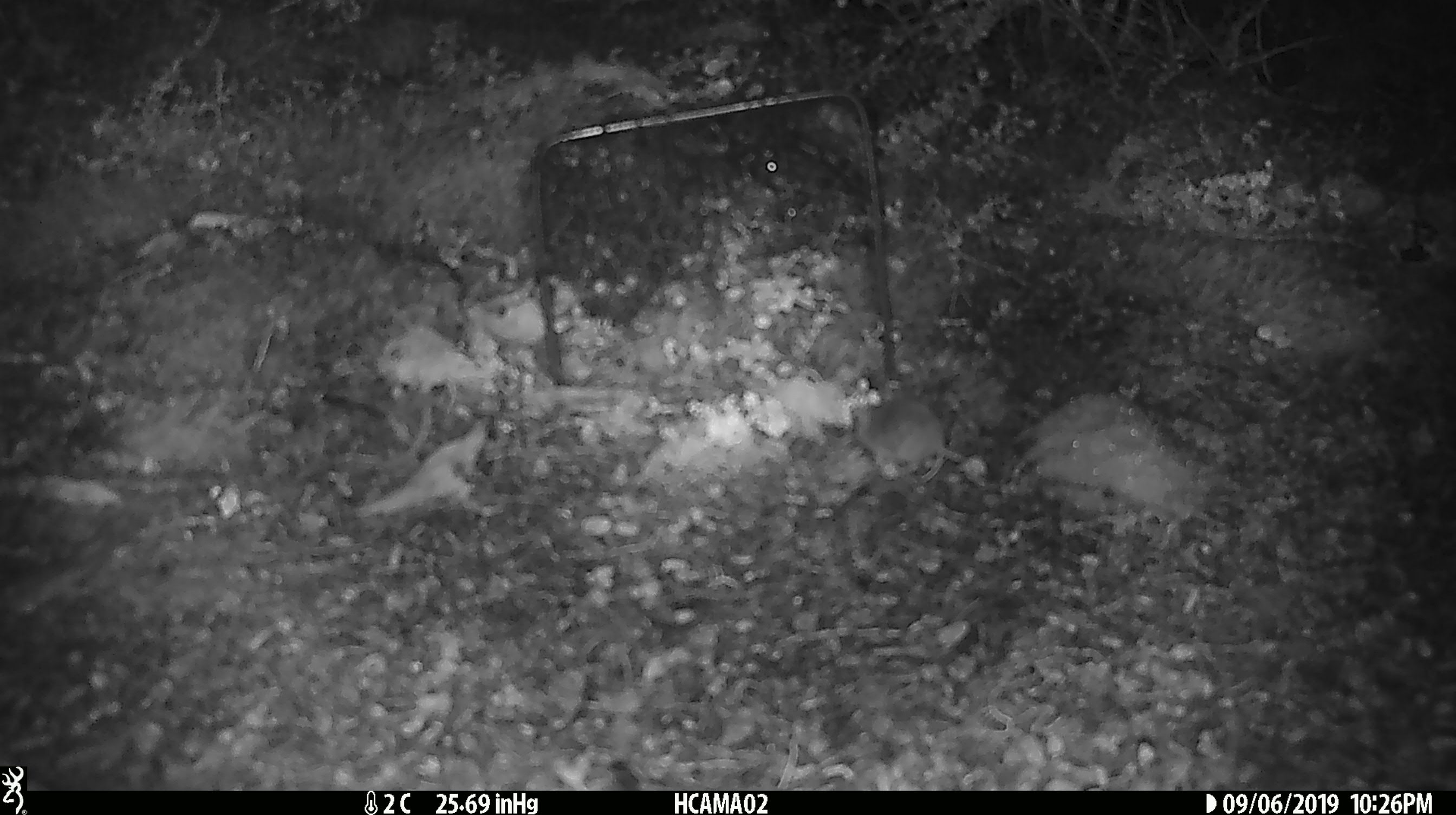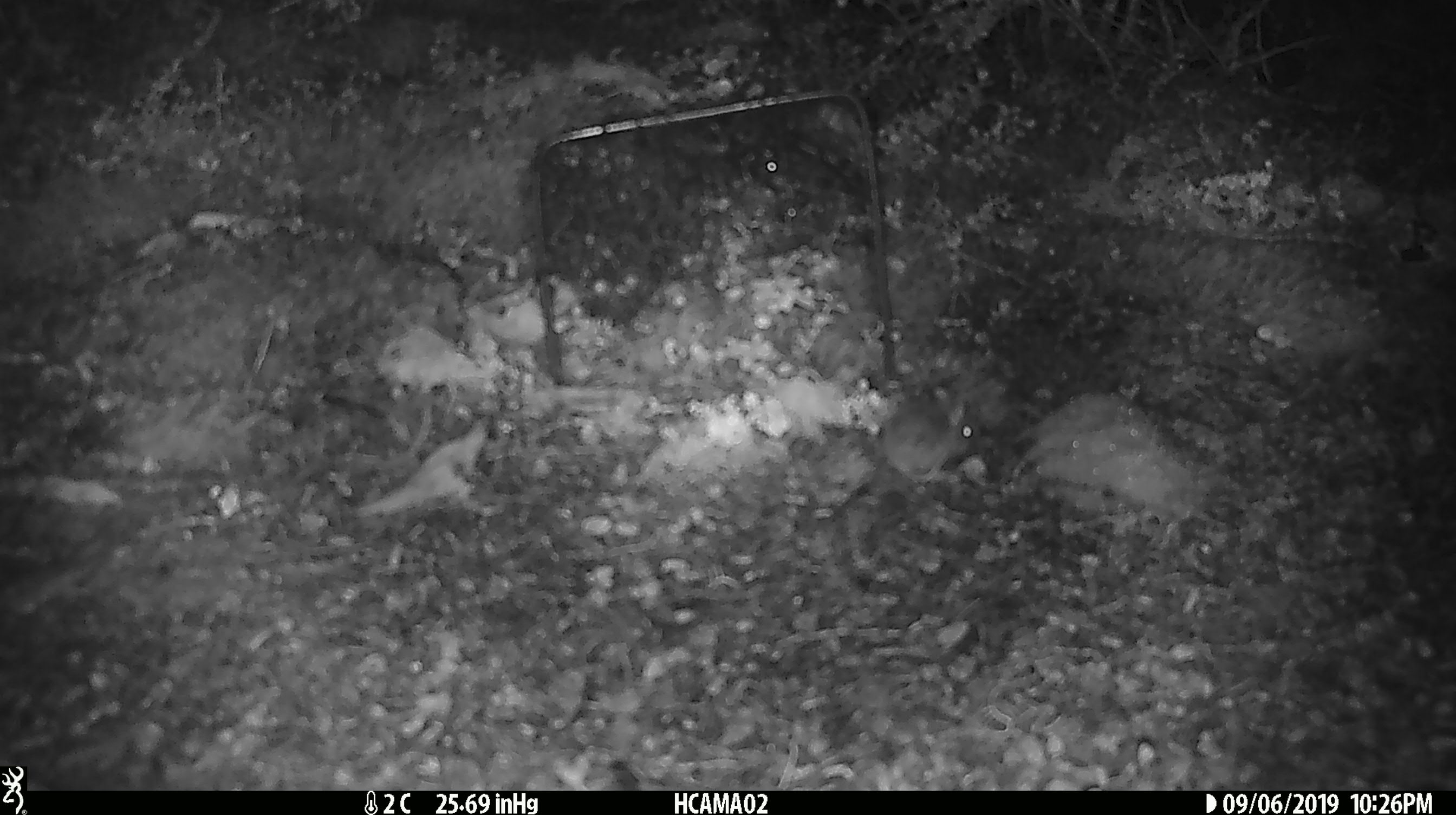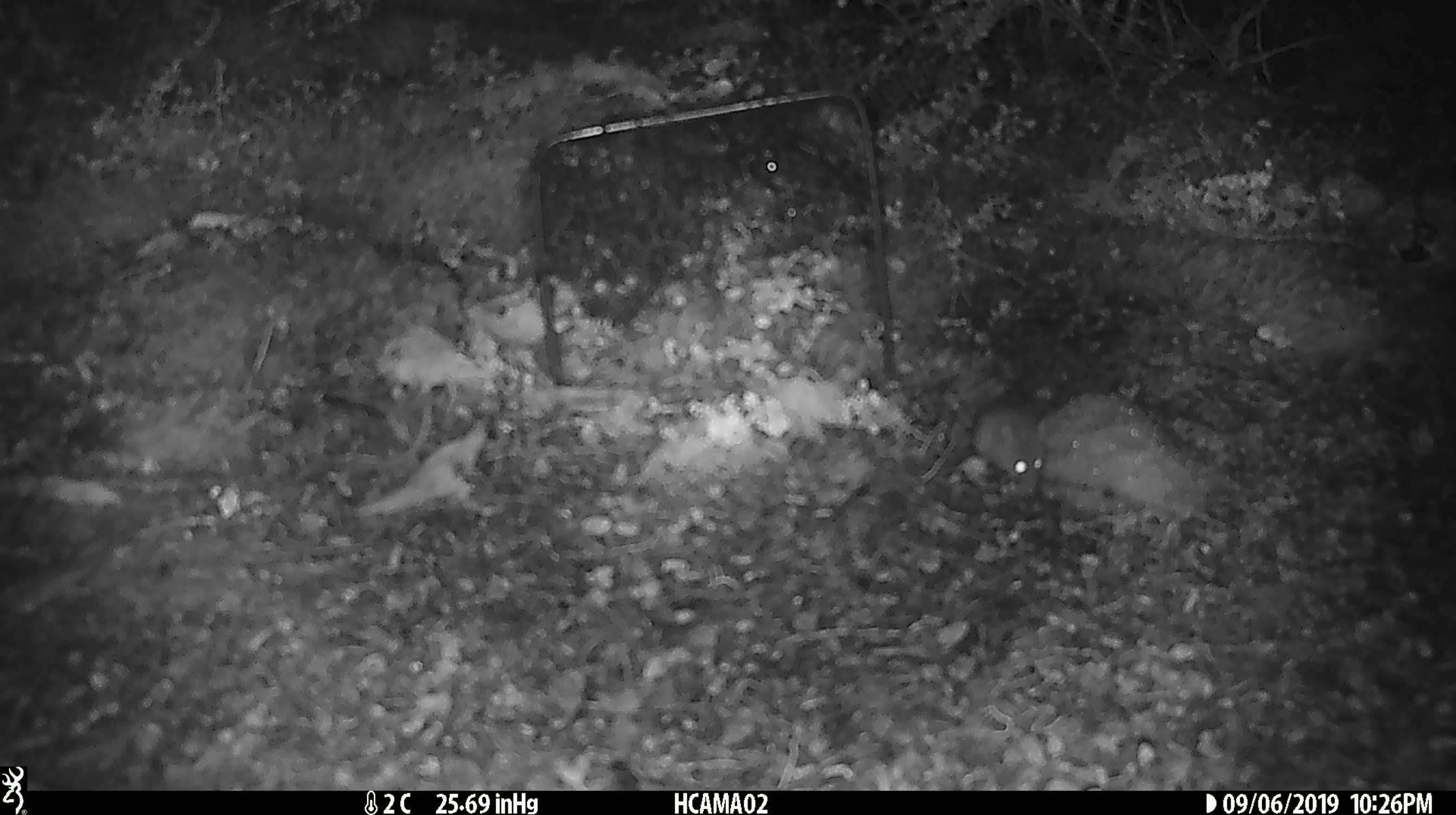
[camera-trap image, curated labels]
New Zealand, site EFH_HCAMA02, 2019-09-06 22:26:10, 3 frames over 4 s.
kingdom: Animalia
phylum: Chordata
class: Mammalia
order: Rodentia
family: Muridae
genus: Mus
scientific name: Mus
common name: mouse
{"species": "mouse (Mus)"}